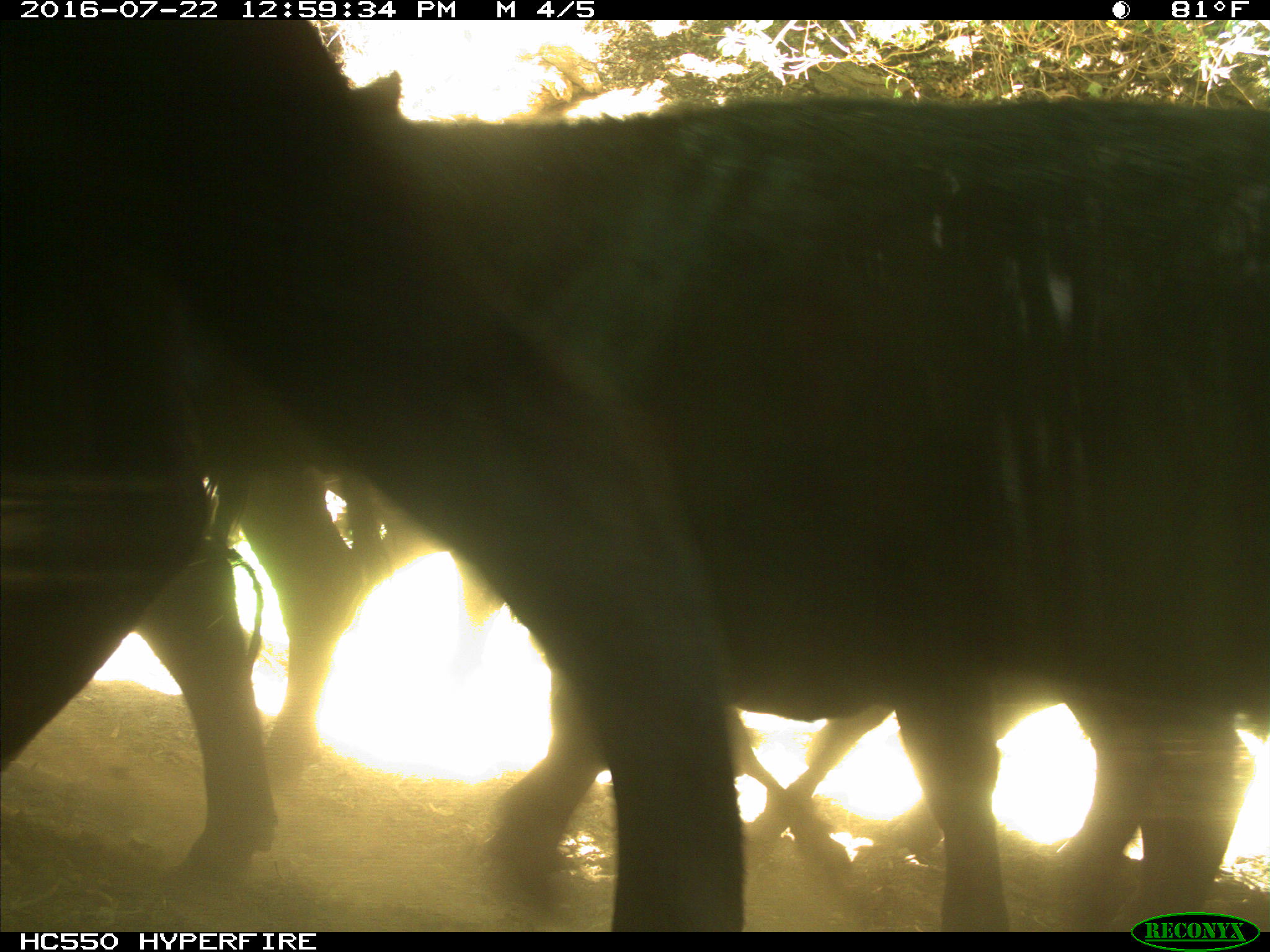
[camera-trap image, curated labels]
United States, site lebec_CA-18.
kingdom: Animalia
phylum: Chordata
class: Mammalia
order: Artiodactyla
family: Bovidae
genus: Bos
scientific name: Bos taurus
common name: domestic cow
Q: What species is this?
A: Bos taurus (domestic cow).